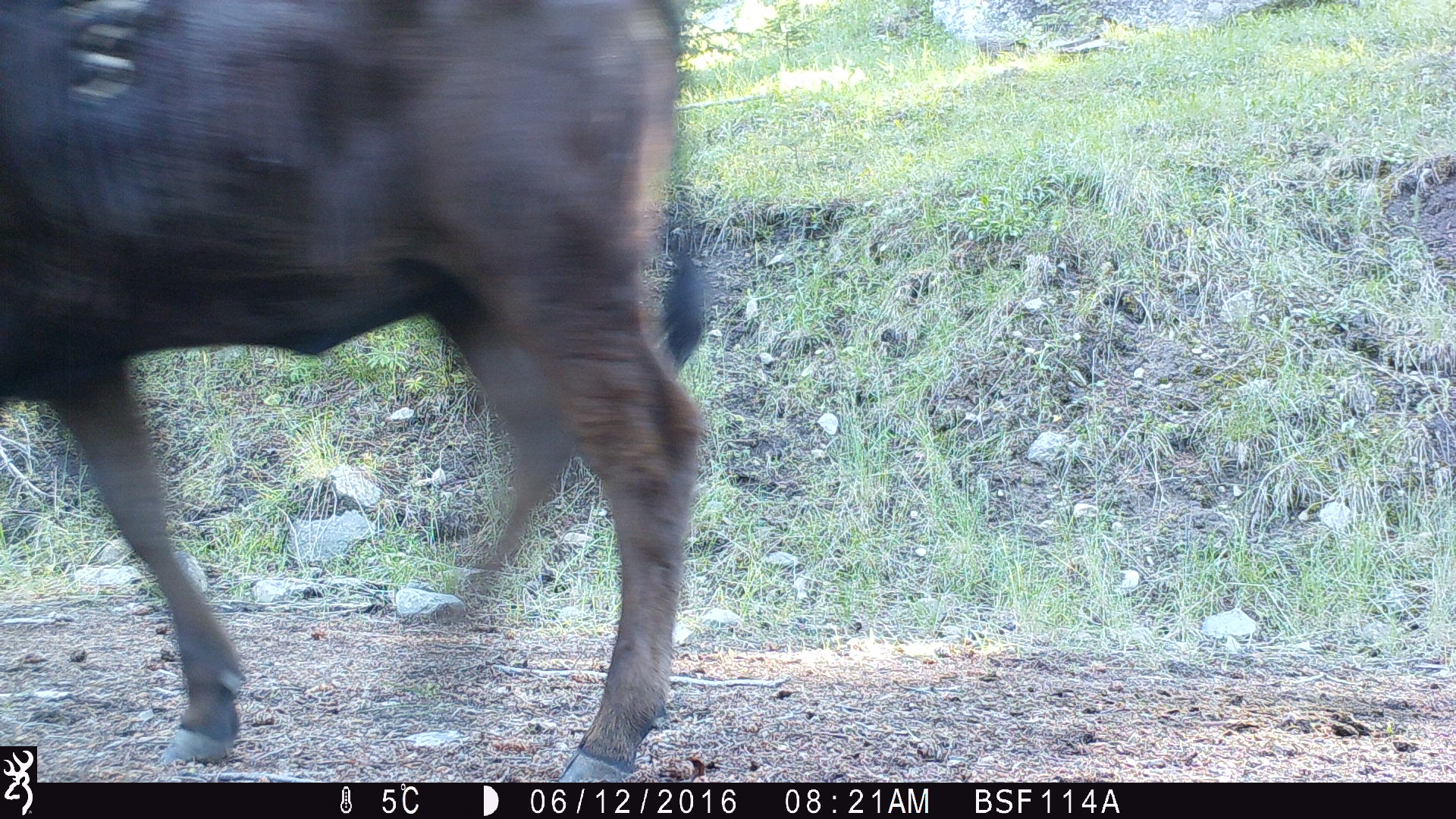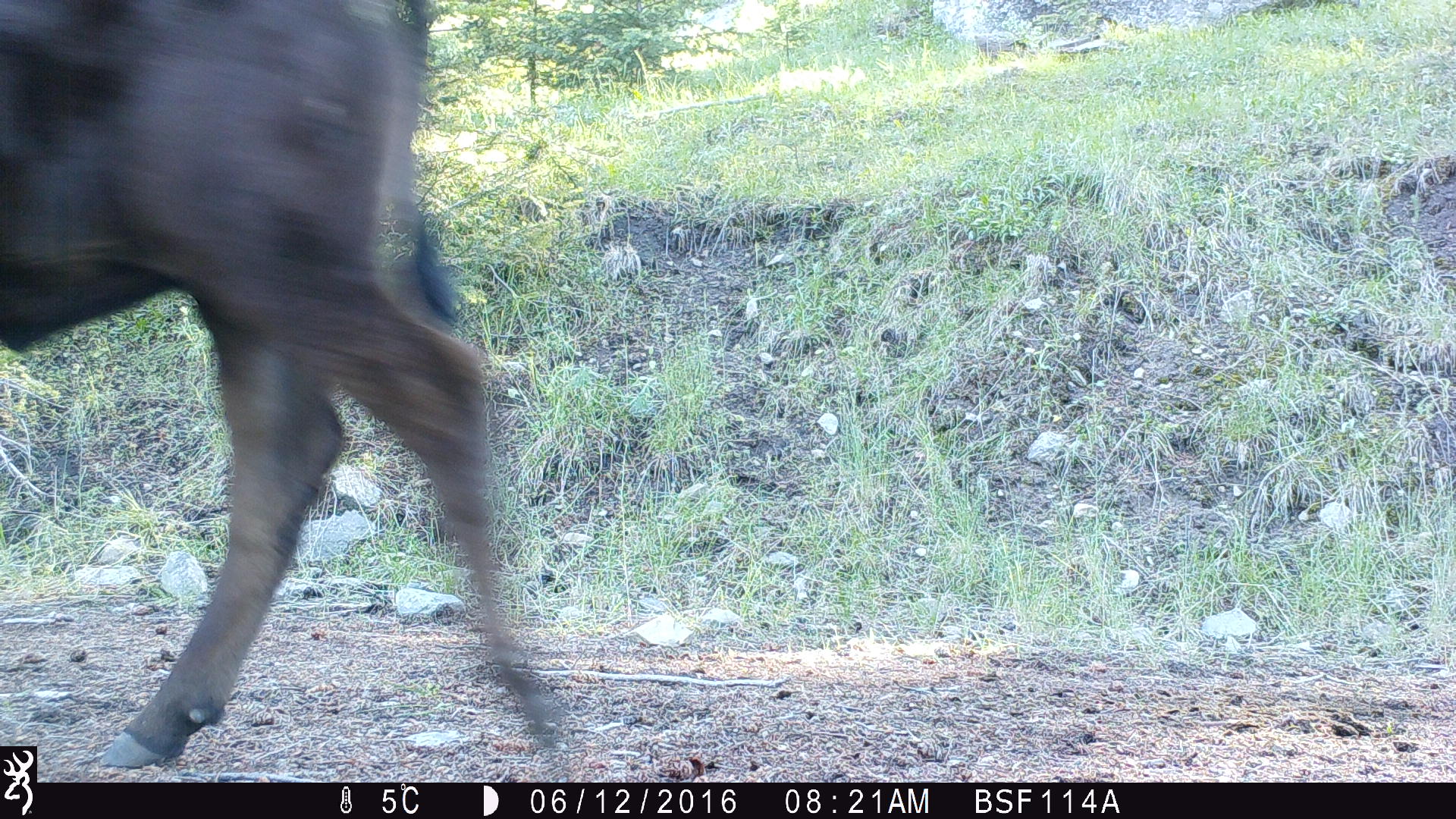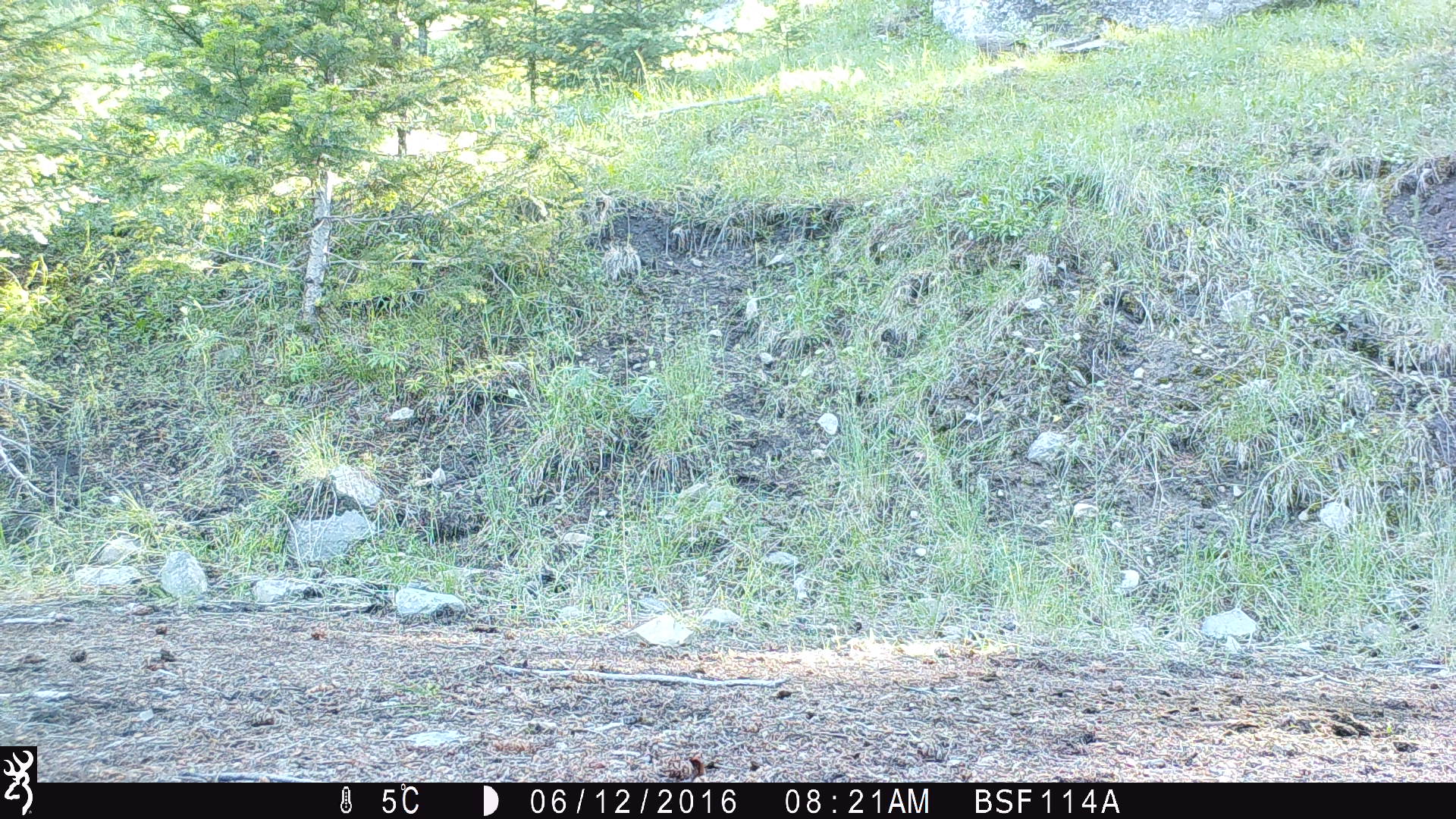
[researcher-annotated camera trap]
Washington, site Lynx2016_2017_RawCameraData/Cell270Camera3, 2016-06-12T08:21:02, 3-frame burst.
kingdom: Animalia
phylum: Chordata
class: Mammalia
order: Artiodactyla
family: Bovidae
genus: Bos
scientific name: Bos taurus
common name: domestic cattle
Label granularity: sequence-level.